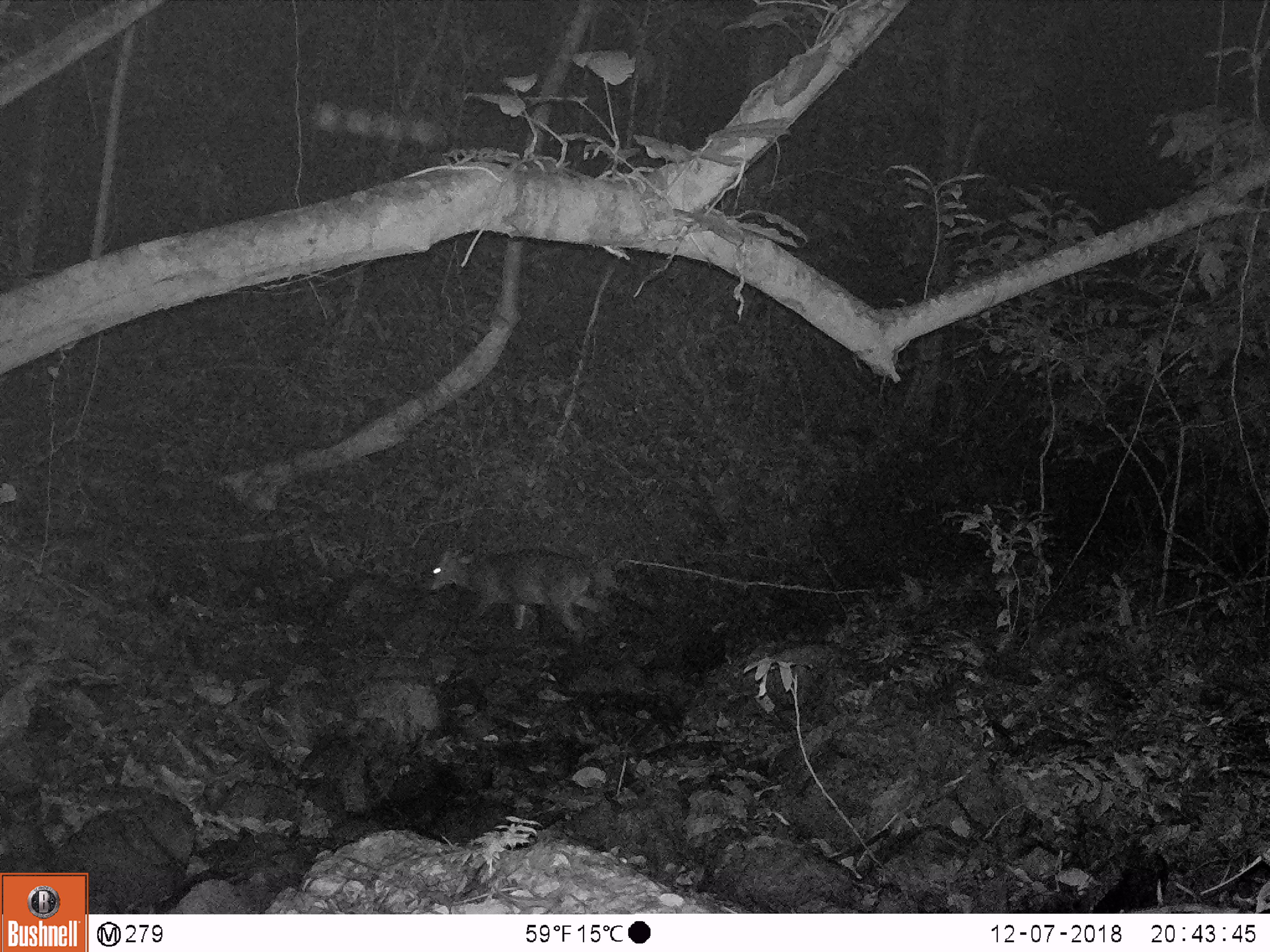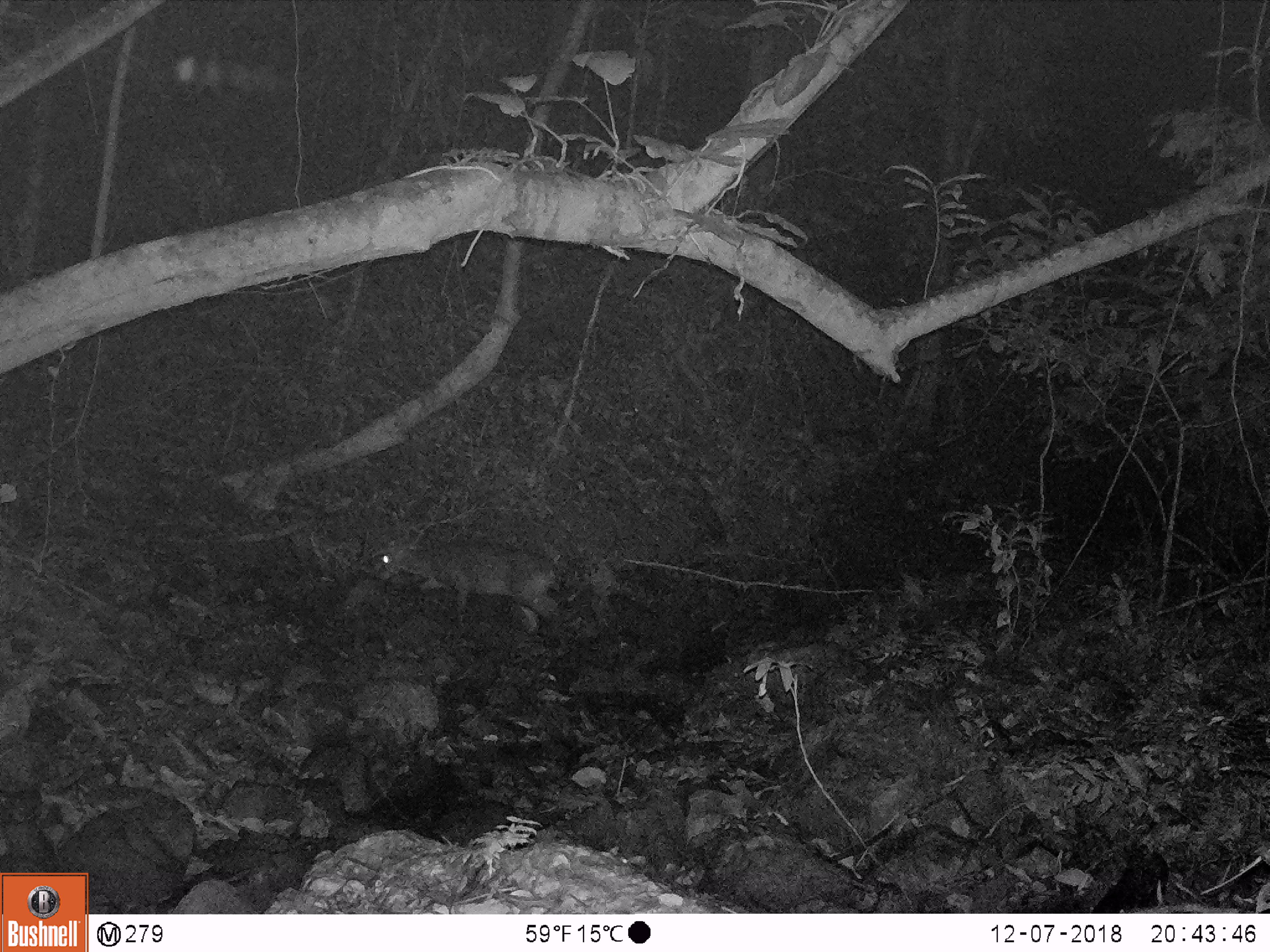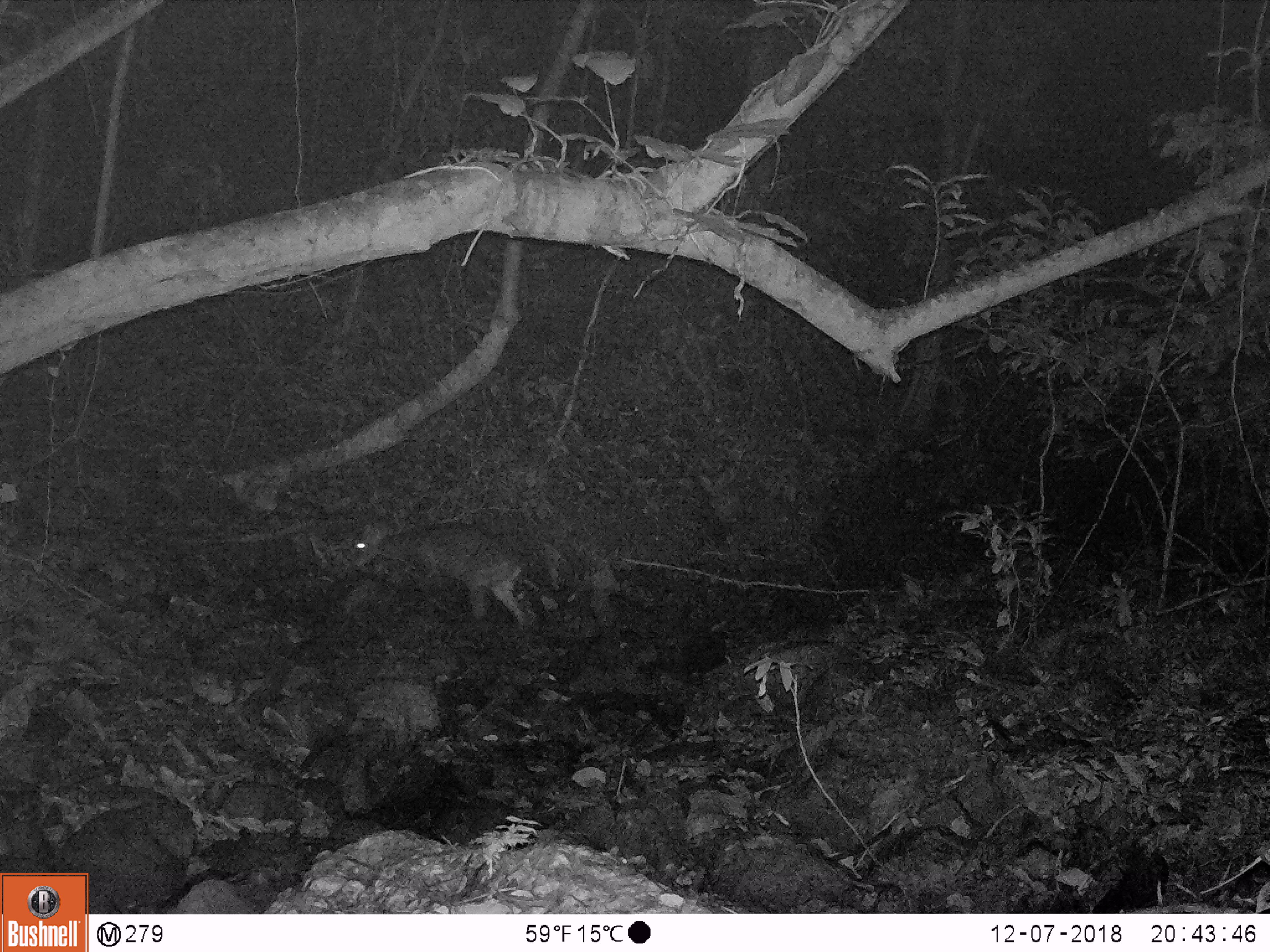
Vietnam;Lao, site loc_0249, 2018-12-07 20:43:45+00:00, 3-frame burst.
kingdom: Animalia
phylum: Chordata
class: Mammalia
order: Artiodactyla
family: Cervidae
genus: Muntiacus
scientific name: Muntiacus vuquangensis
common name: large-antlered muntjac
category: large antlered muntjac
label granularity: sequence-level